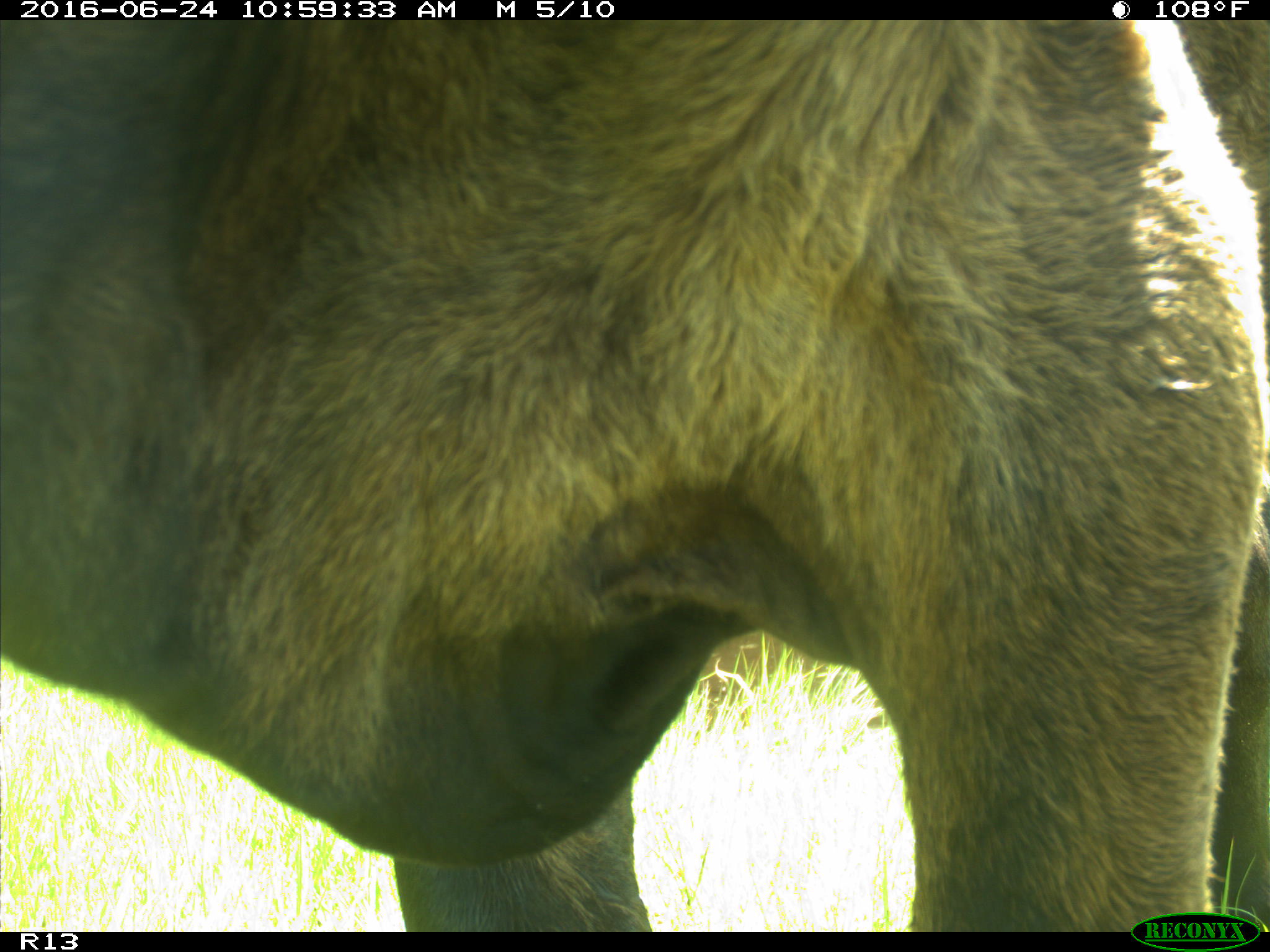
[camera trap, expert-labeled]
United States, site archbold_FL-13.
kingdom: Animalia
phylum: Chordata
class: Mammalia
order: Artiodactyla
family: Bovidae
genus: Bos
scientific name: Bos taurus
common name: domestic cow